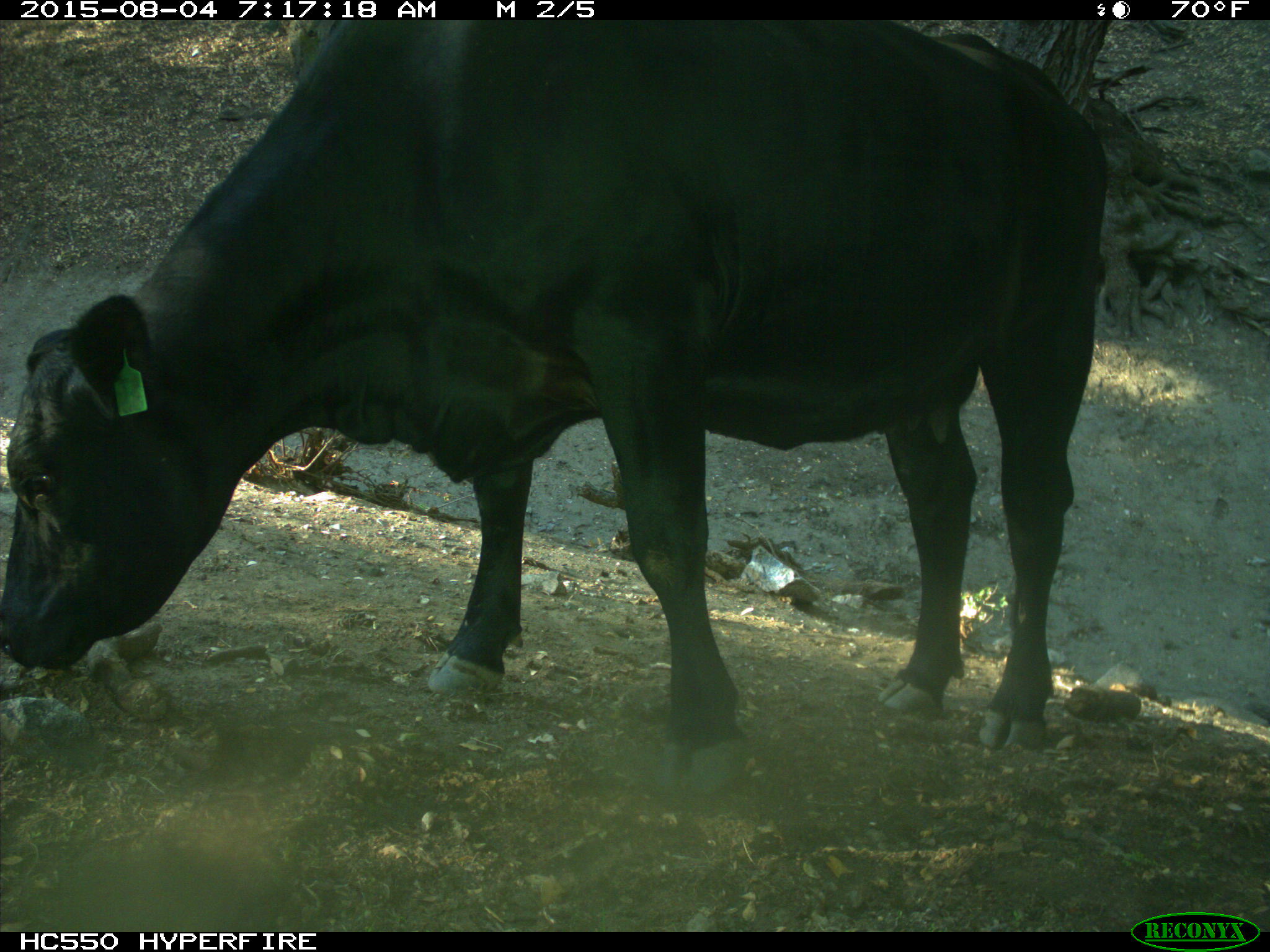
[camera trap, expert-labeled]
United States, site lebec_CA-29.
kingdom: Animalia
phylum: Chordata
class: Mammalia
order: Artiodactyla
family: Bovidae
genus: Bos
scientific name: Bos taurus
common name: domestic cow